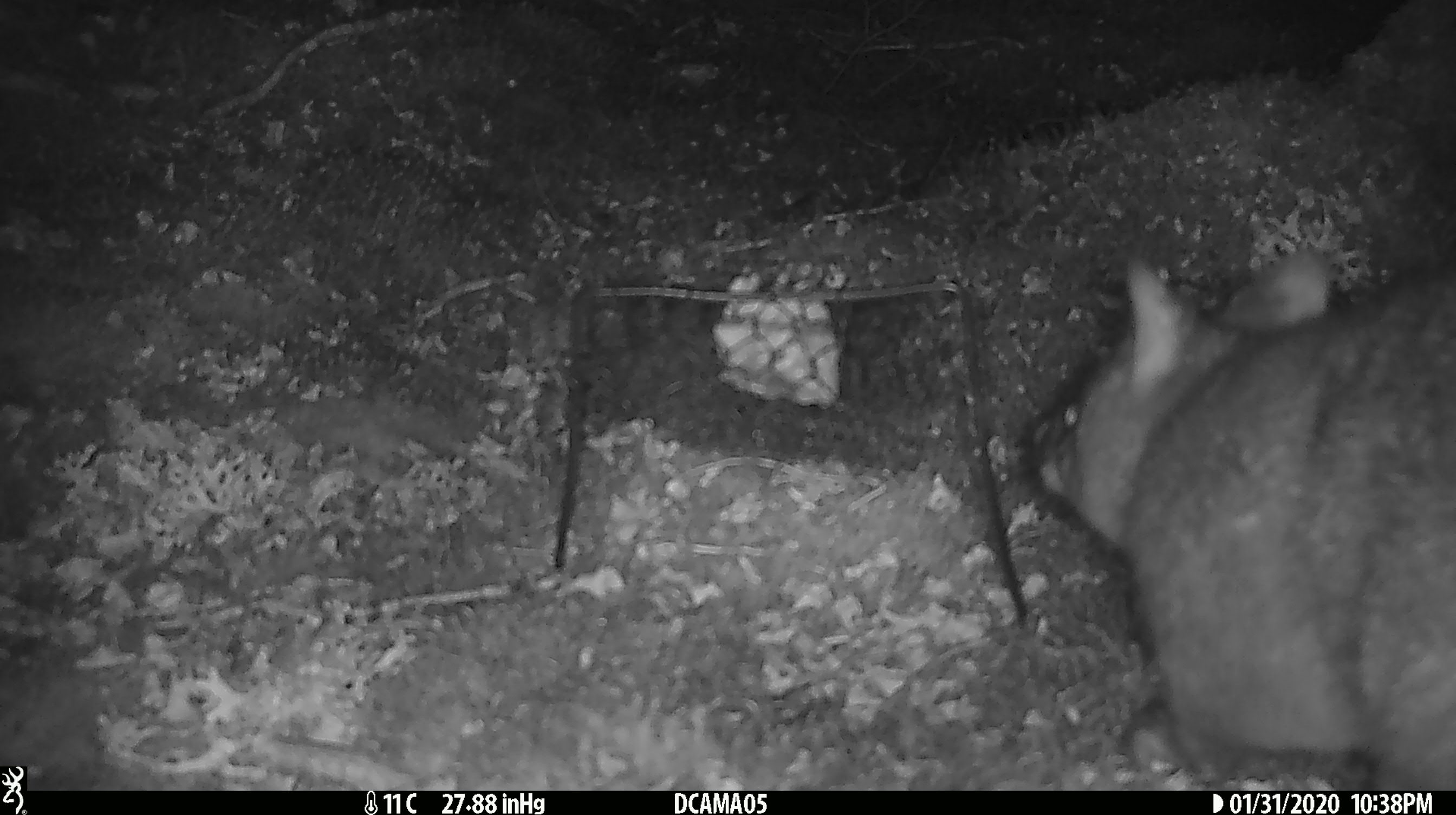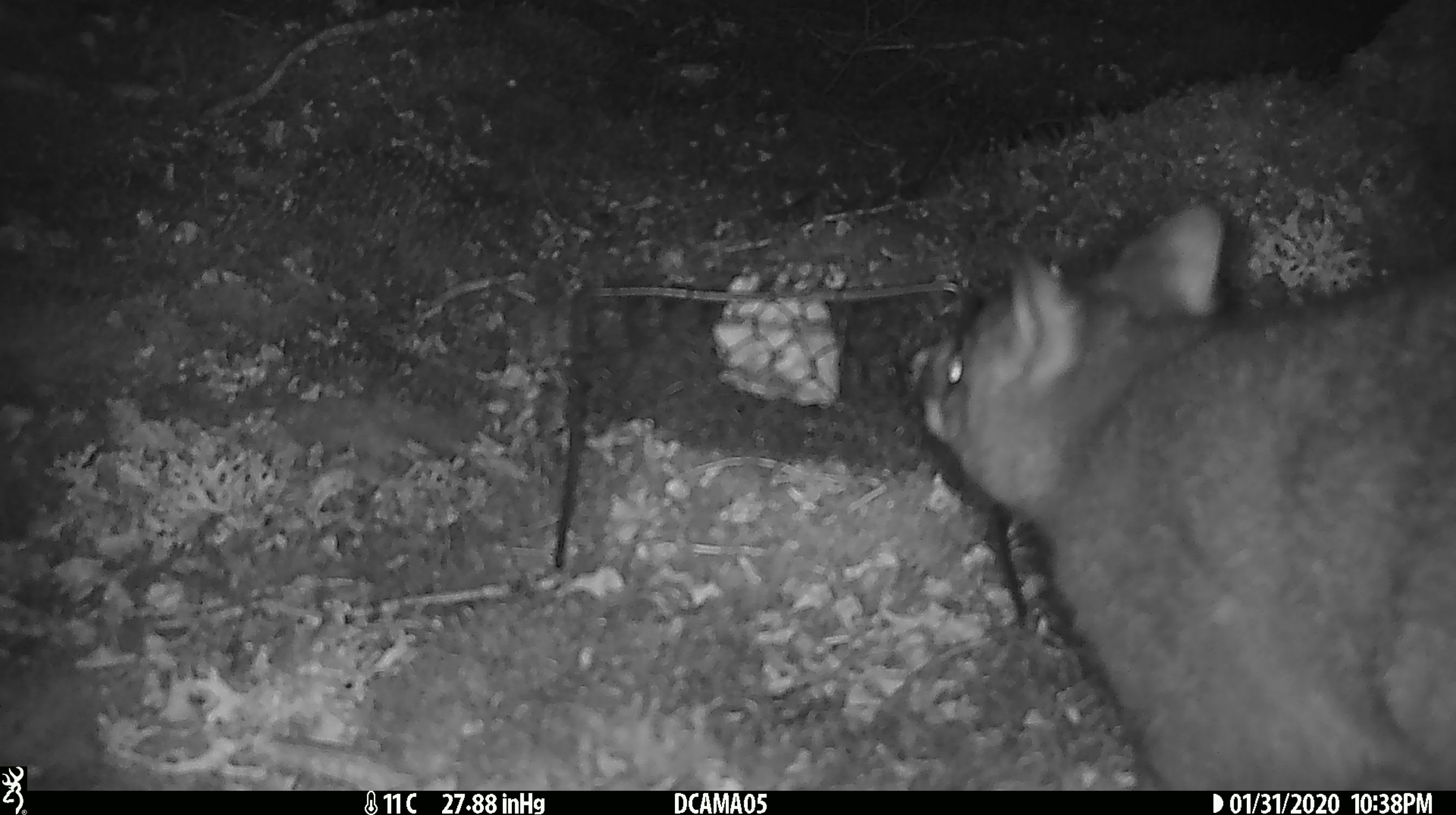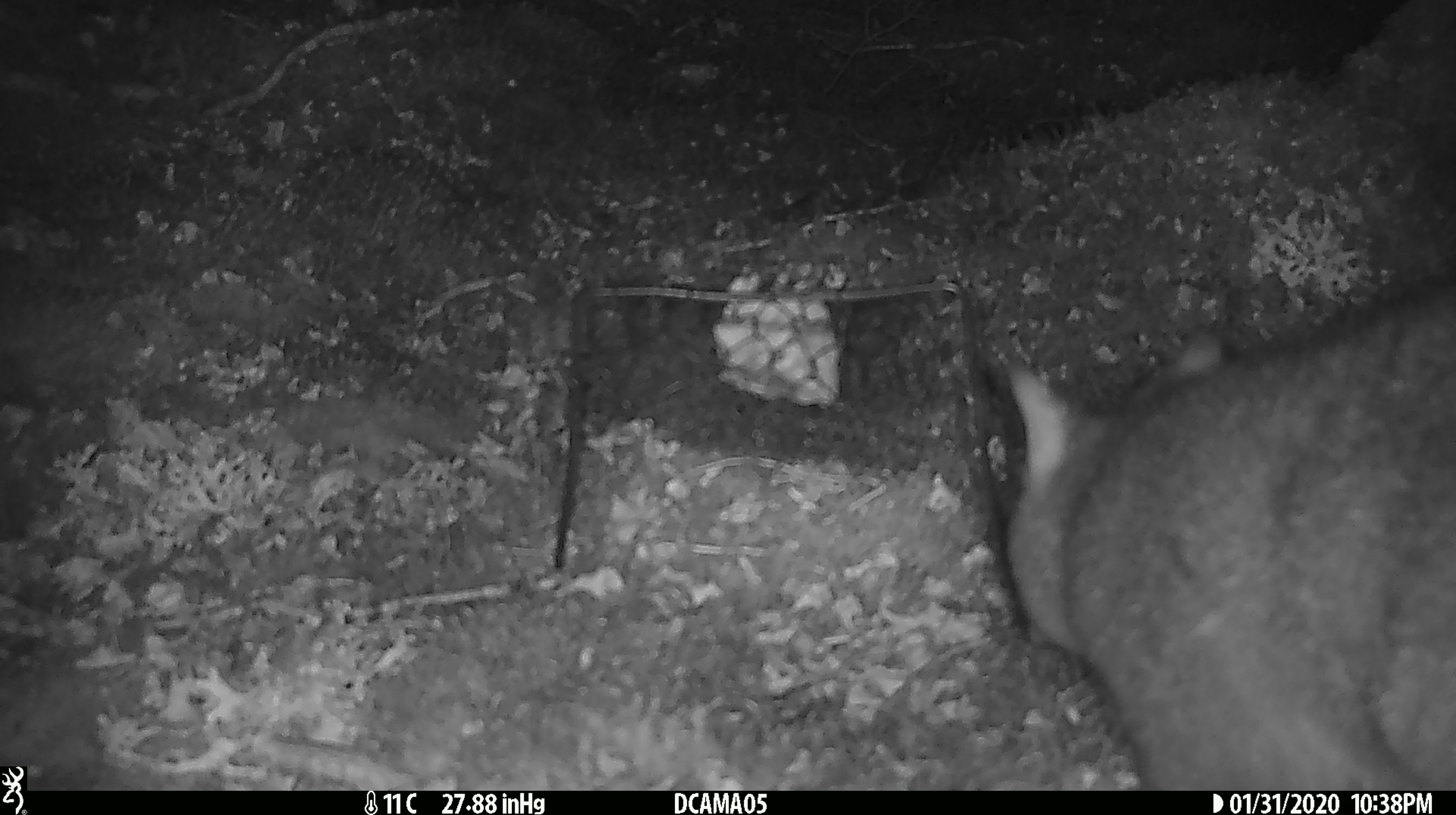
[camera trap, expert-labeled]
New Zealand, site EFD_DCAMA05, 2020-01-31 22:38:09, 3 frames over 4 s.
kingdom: Animalia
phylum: Chordata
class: Mammalia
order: Diprotodontia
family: Phalangeridae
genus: Trichosurus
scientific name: Trichosurus vulpecula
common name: common brushtail possum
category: possum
Possum (common brushtail possum) (Trichosurus vulpecula).